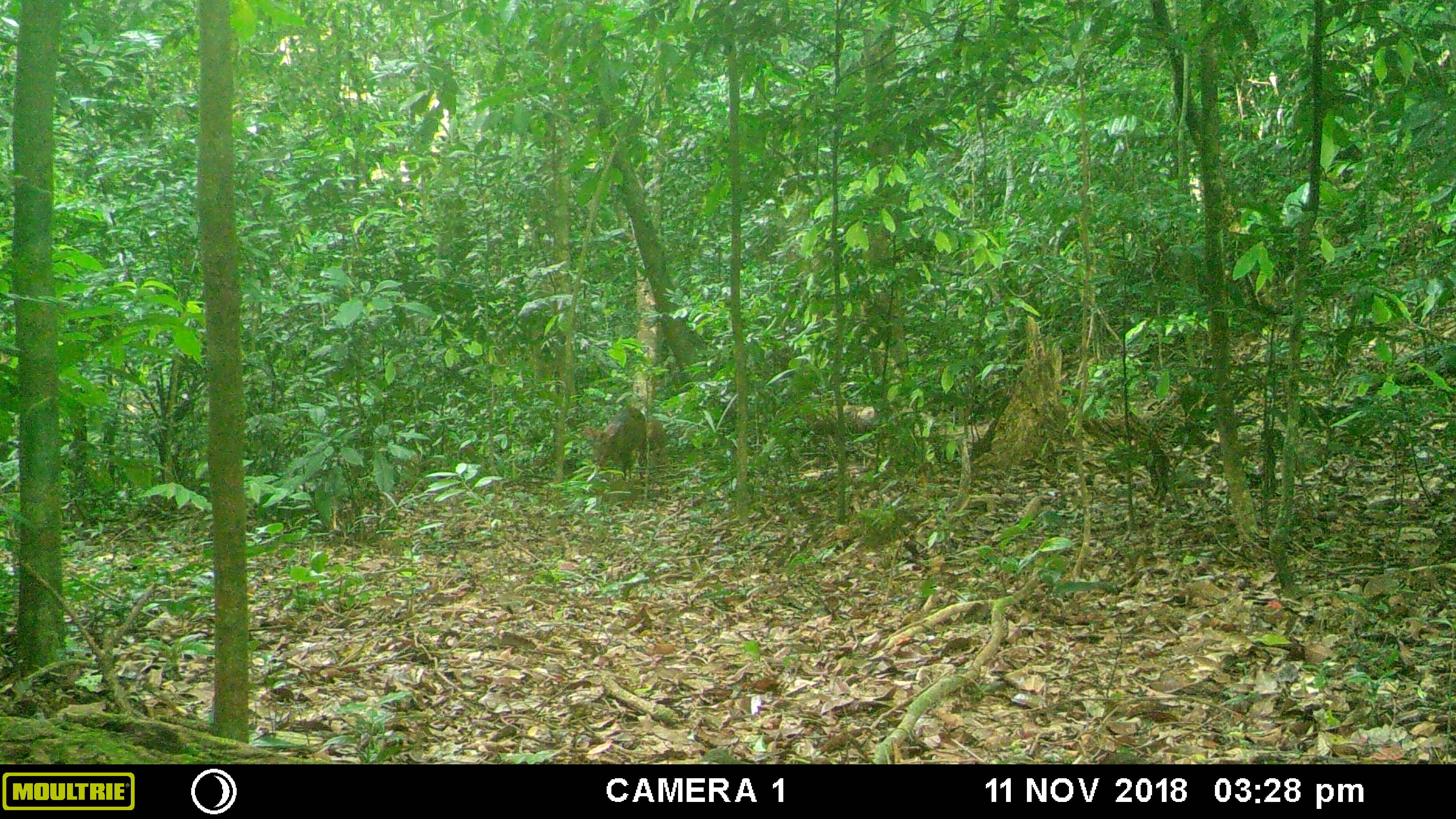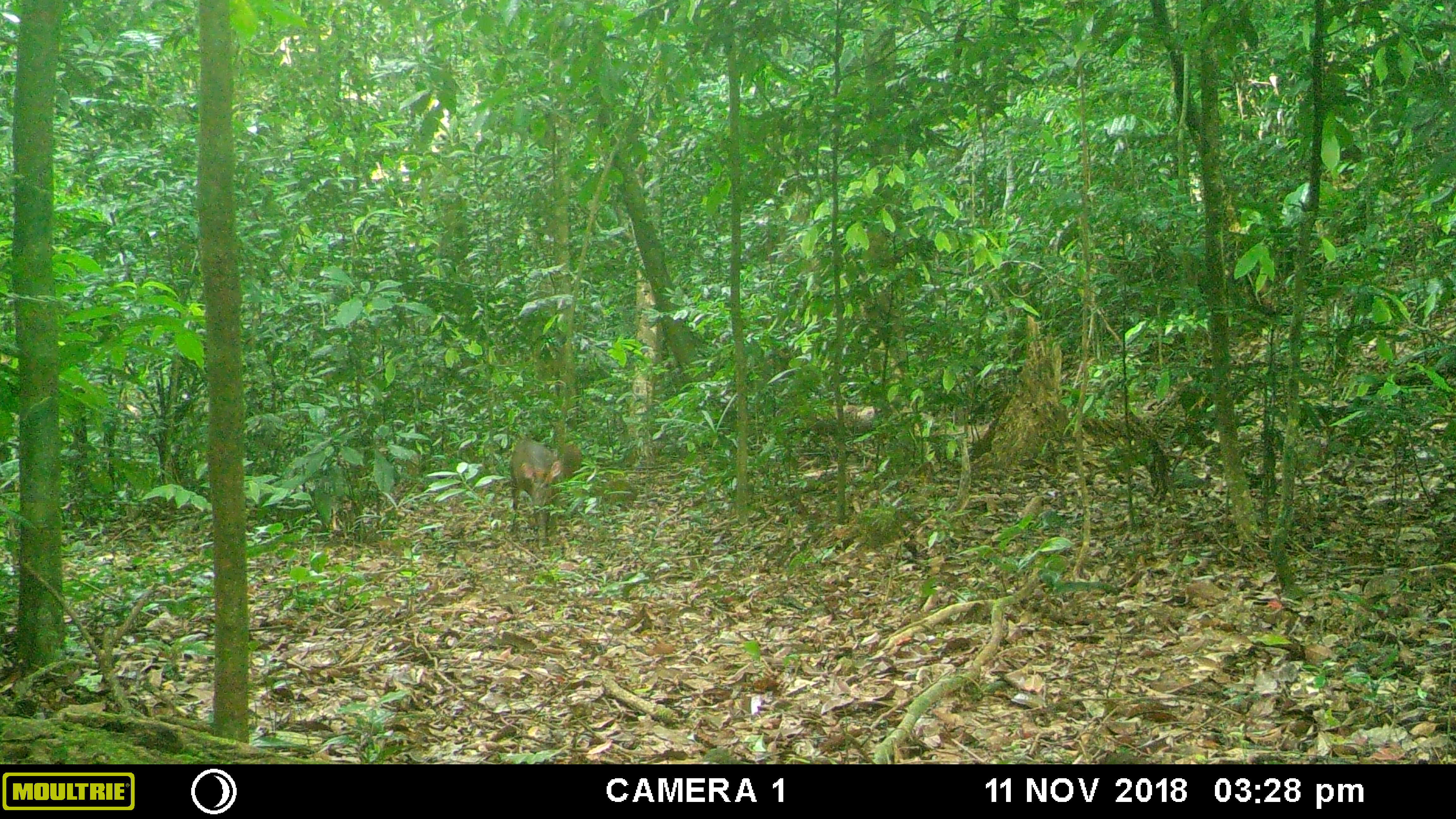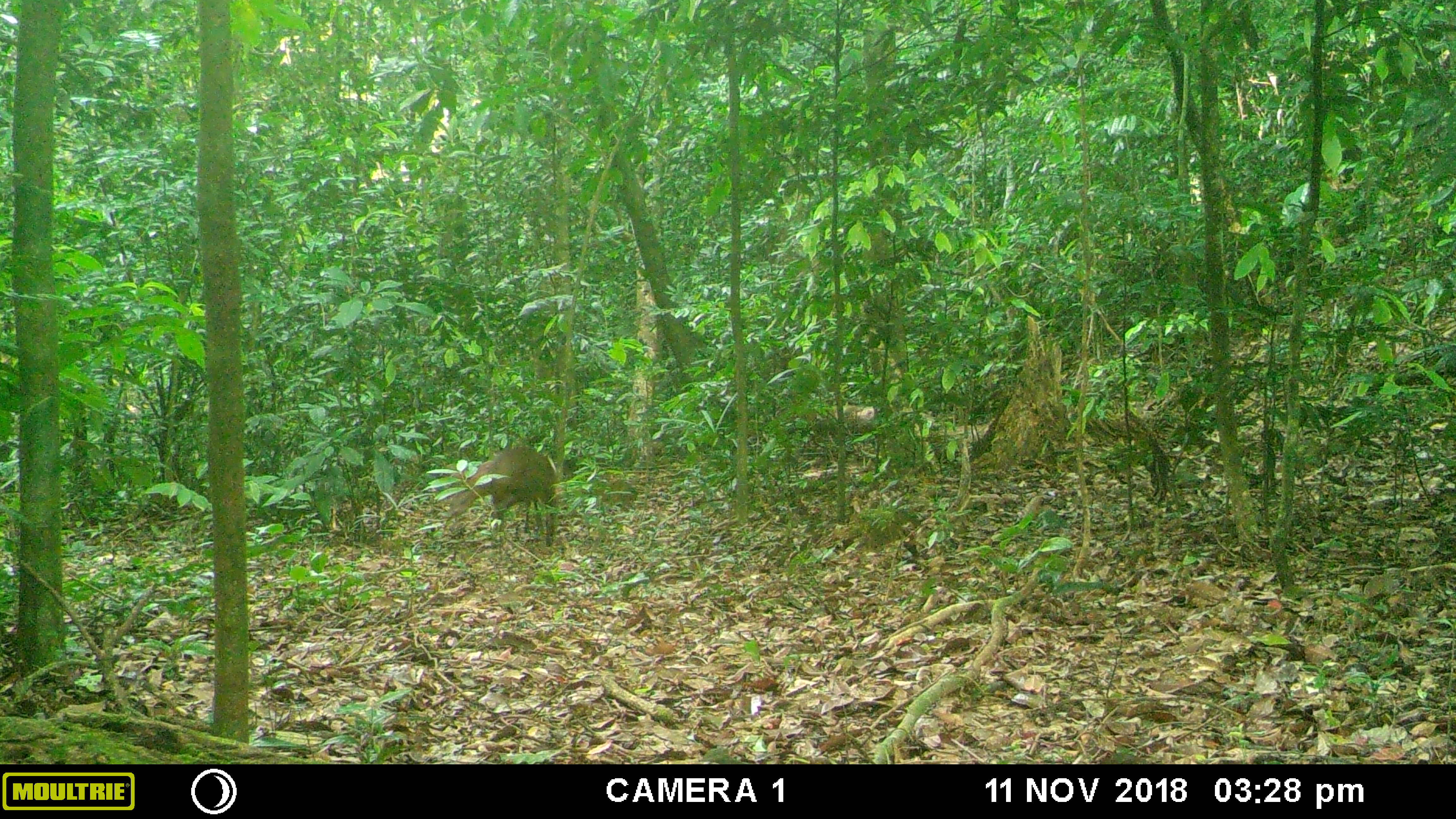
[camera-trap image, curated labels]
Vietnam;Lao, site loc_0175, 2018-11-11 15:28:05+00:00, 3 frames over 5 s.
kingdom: Animalia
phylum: Chordata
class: Mammalia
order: Artiodactyla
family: Cervidae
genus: Muntiacus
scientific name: Muntiacus rooseveltorum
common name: roosevelt's muntjac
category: roosevelts muntjac group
Roosevelts muntjac group (roosevelt's muntjac) (Muntiacus rooseveltorum). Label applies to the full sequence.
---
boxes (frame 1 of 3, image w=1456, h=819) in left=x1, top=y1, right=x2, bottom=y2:
roosevelts muntjac group: left=582, top=404, right=649, bottom=489; left=646, top=417, right=660, bottom=438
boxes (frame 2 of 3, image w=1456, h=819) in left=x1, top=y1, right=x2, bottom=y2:
roosevelts muntjac group: left=507, top=436, right=566, bottom=539; left=560, top=443, right=582, bottom=468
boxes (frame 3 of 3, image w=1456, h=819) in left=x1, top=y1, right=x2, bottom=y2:
roosevelts muntjac group: left=448, top=445, right=558, bottom=548; left=450, top=460, right=495, bottom=482